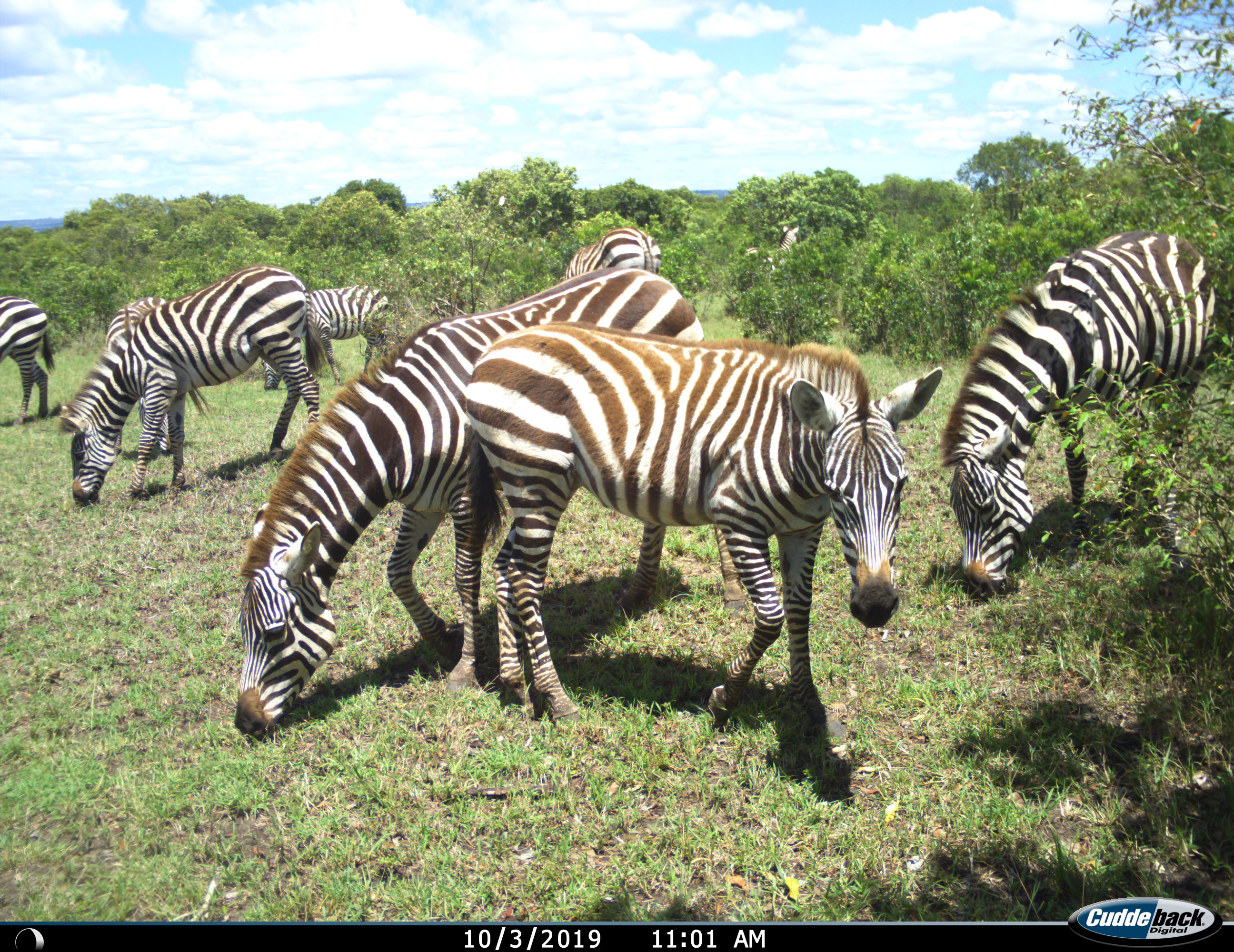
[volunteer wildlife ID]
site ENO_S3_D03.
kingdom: Animalia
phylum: Chordata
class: Mammalia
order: Perissodactyla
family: Equidae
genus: Equus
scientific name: Equus quagga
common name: plains zebra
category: zebraplains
Zebraplains (plains zebra) (Equus quagga), count 8. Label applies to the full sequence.